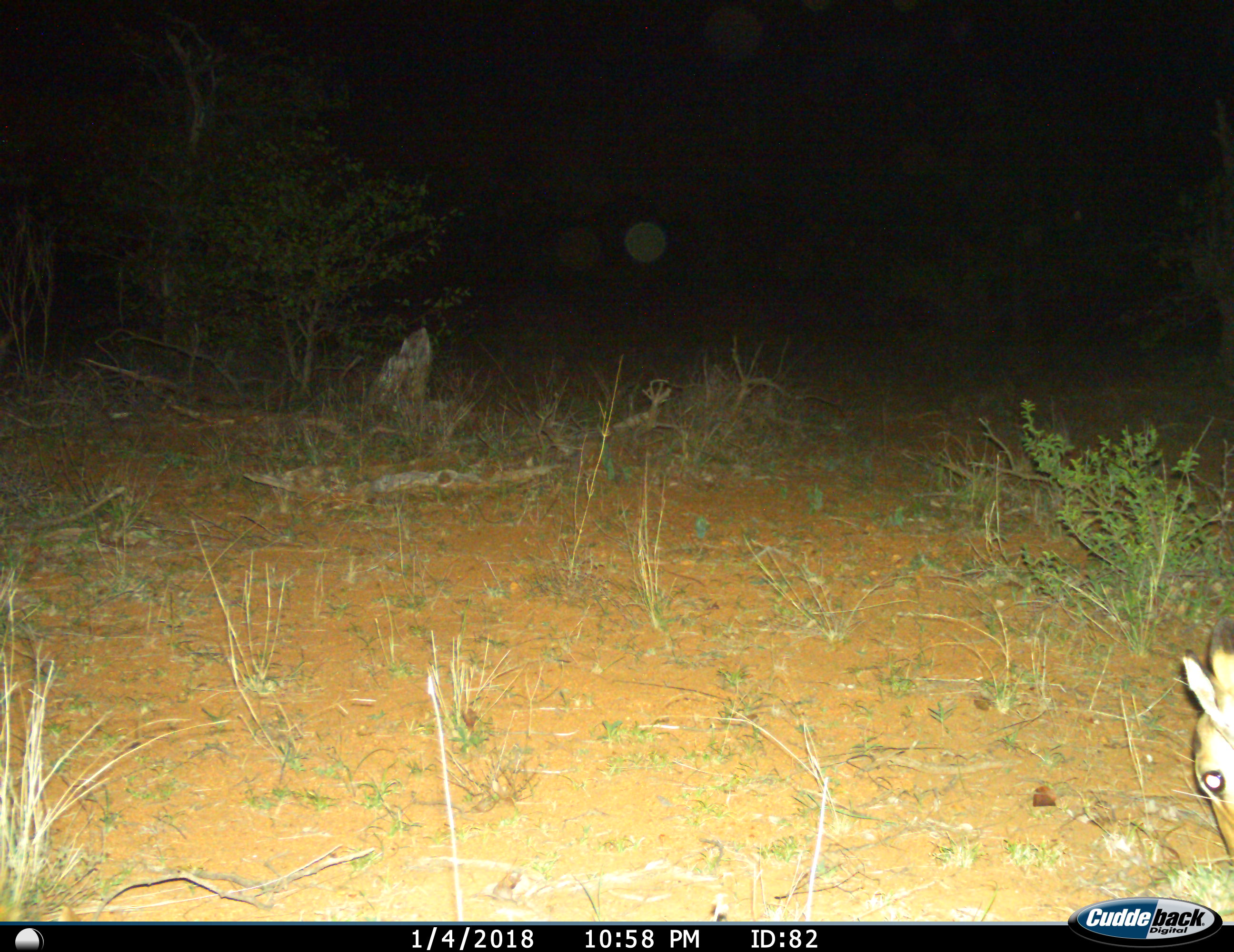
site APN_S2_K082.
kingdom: Animalia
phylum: Chordata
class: Mammalia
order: Artiodactyla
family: Bovidae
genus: Aepyceros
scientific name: Aepyceros melampus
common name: impala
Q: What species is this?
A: Impala (Aepyceros melampus).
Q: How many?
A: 1.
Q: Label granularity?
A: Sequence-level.